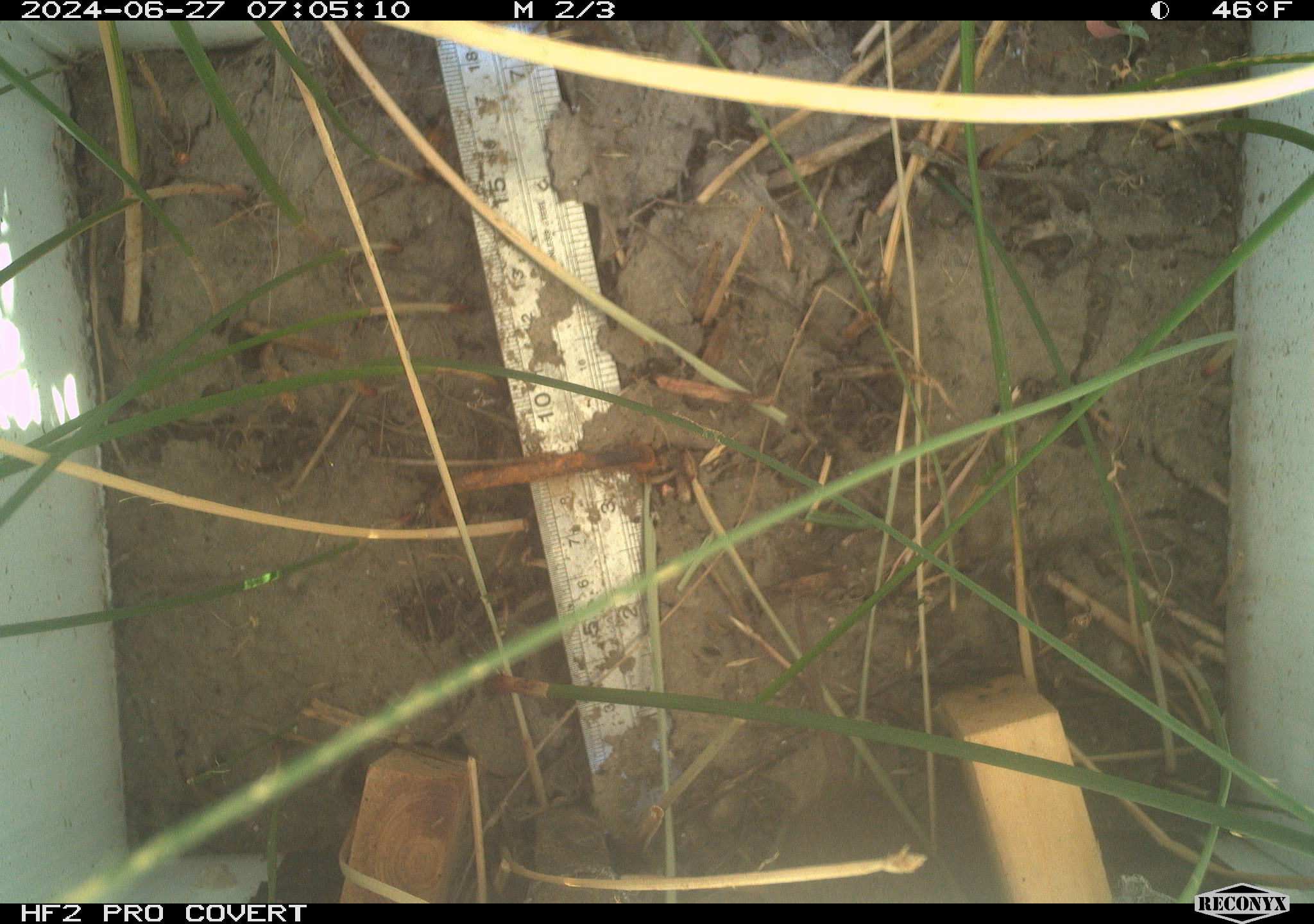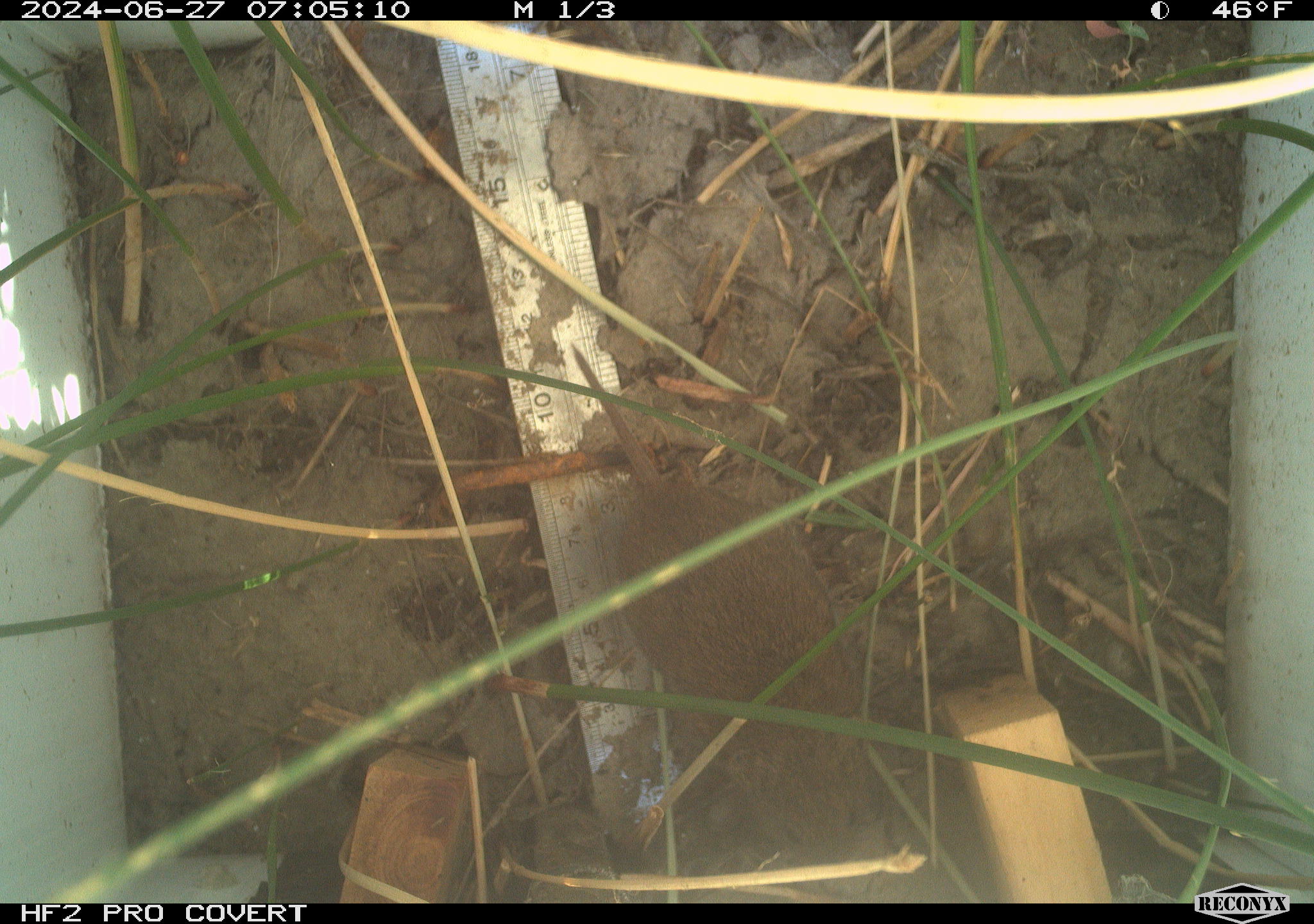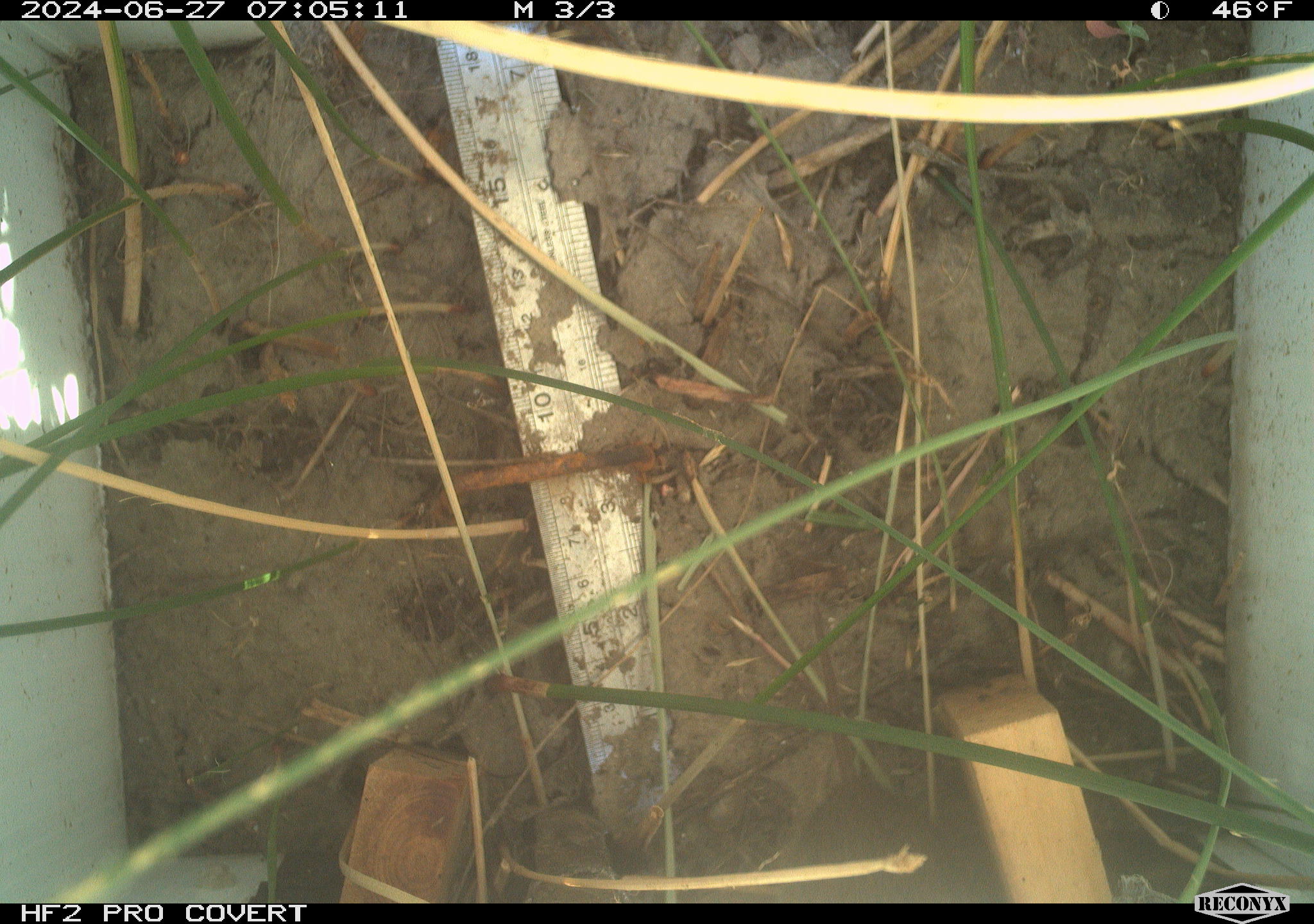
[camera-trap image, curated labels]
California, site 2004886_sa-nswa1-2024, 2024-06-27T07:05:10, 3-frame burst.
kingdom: Animalia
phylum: Chordata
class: Mammalia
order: Rodentia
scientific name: Rodentia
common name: rodent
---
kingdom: Animalia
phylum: Chordata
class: Mammalia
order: Rodentia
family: Cricetidae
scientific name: Arvicolinae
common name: voles, lemmings, and muskrats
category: arvicolinae subfamily